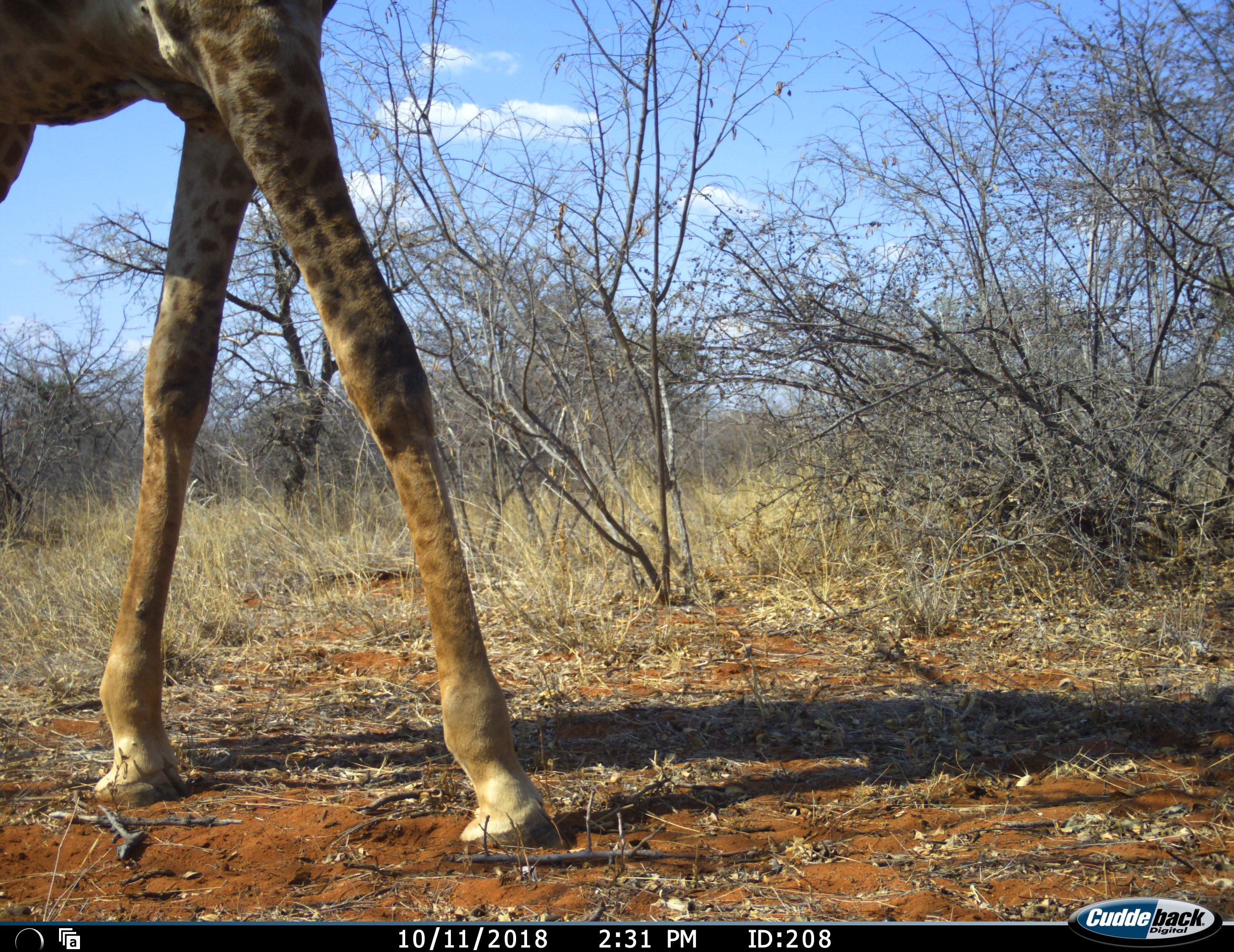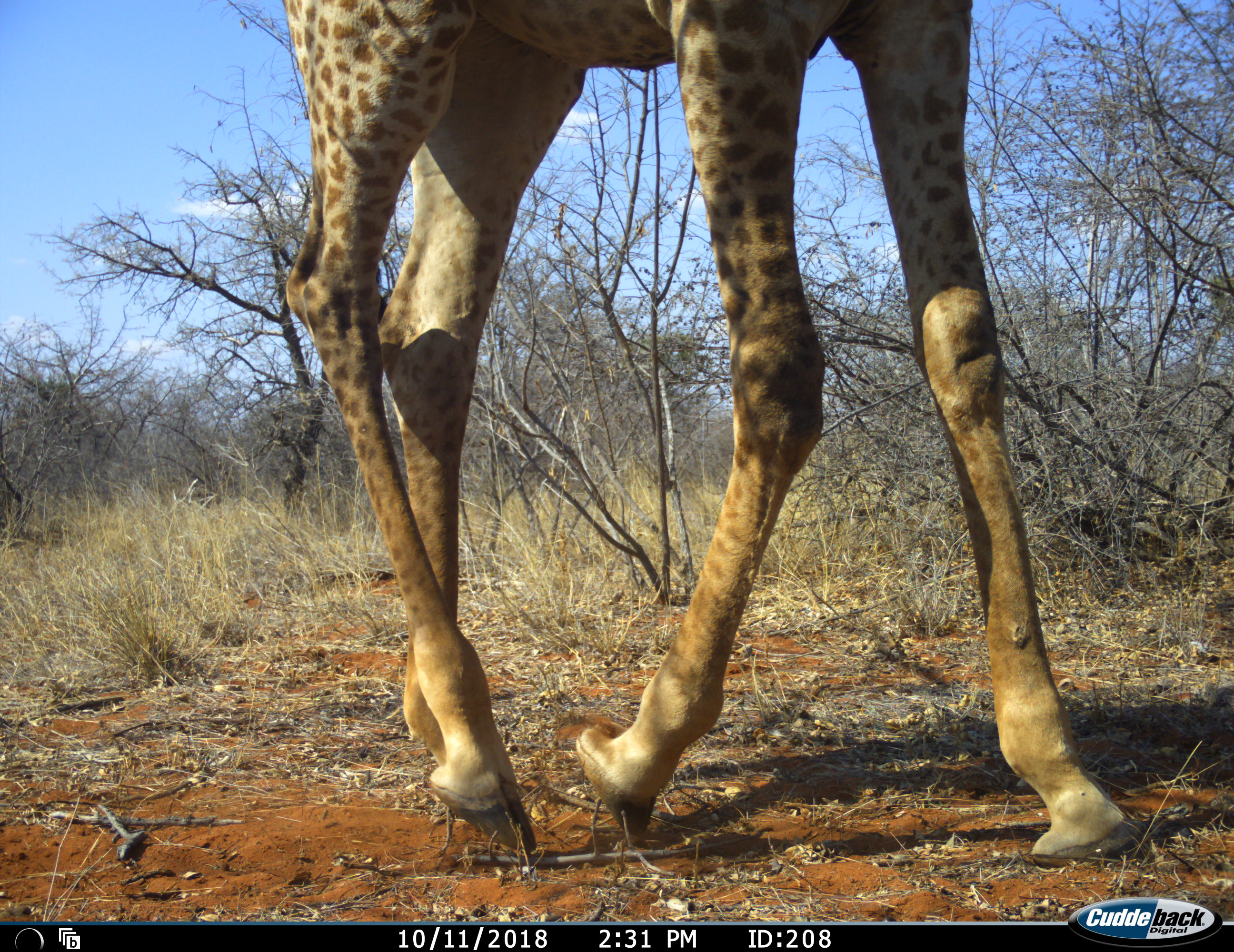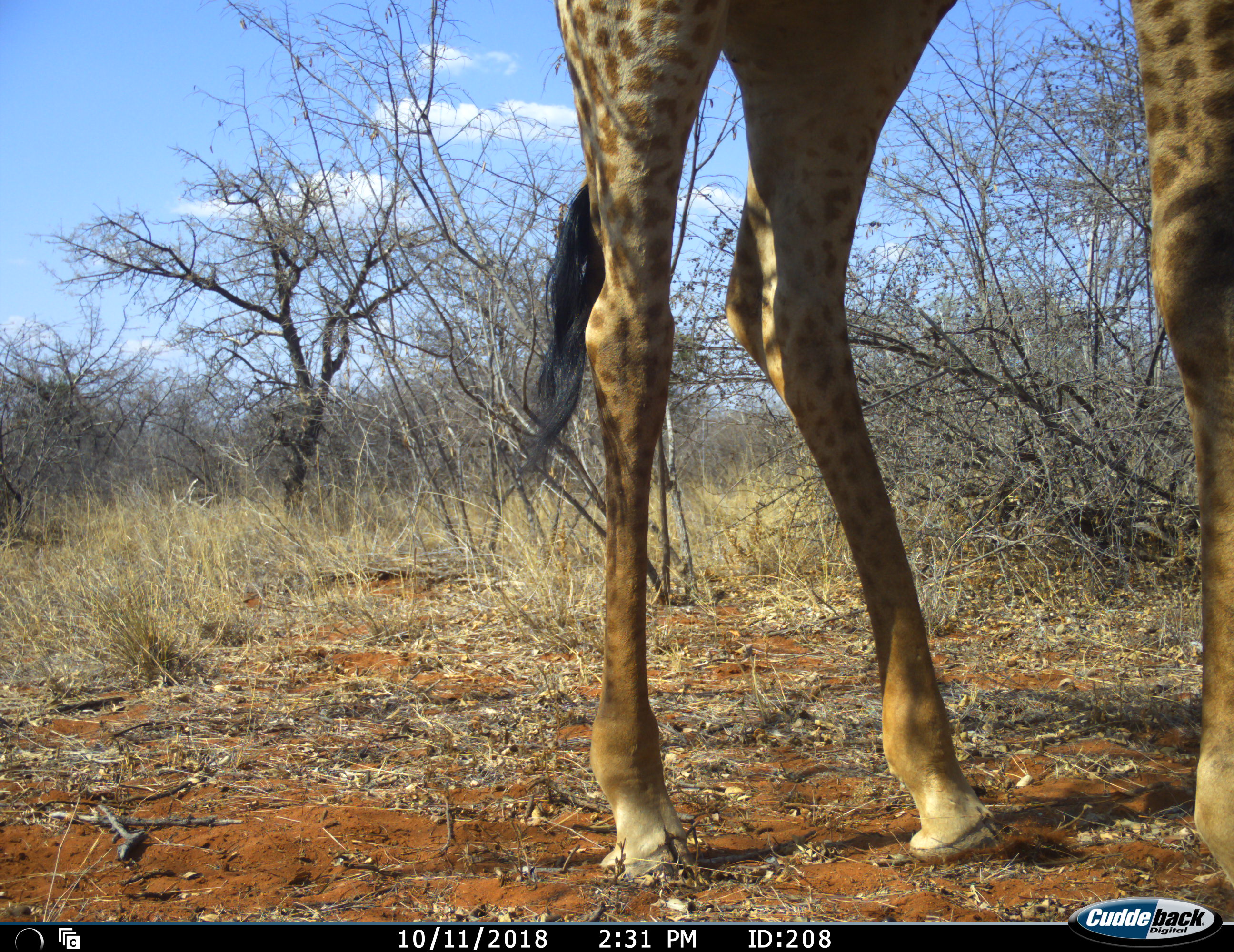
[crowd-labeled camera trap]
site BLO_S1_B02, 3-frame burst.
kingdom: Animalia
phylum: Chordata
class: Mammalia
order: Artiodactyla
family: Giraffidae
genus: Giraffa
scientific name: Giraffa camelopardalis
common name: giraffe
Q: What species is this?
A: Giraffe (Giraffa camelopardalis).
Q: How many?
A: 1.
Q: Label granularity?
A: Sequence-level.